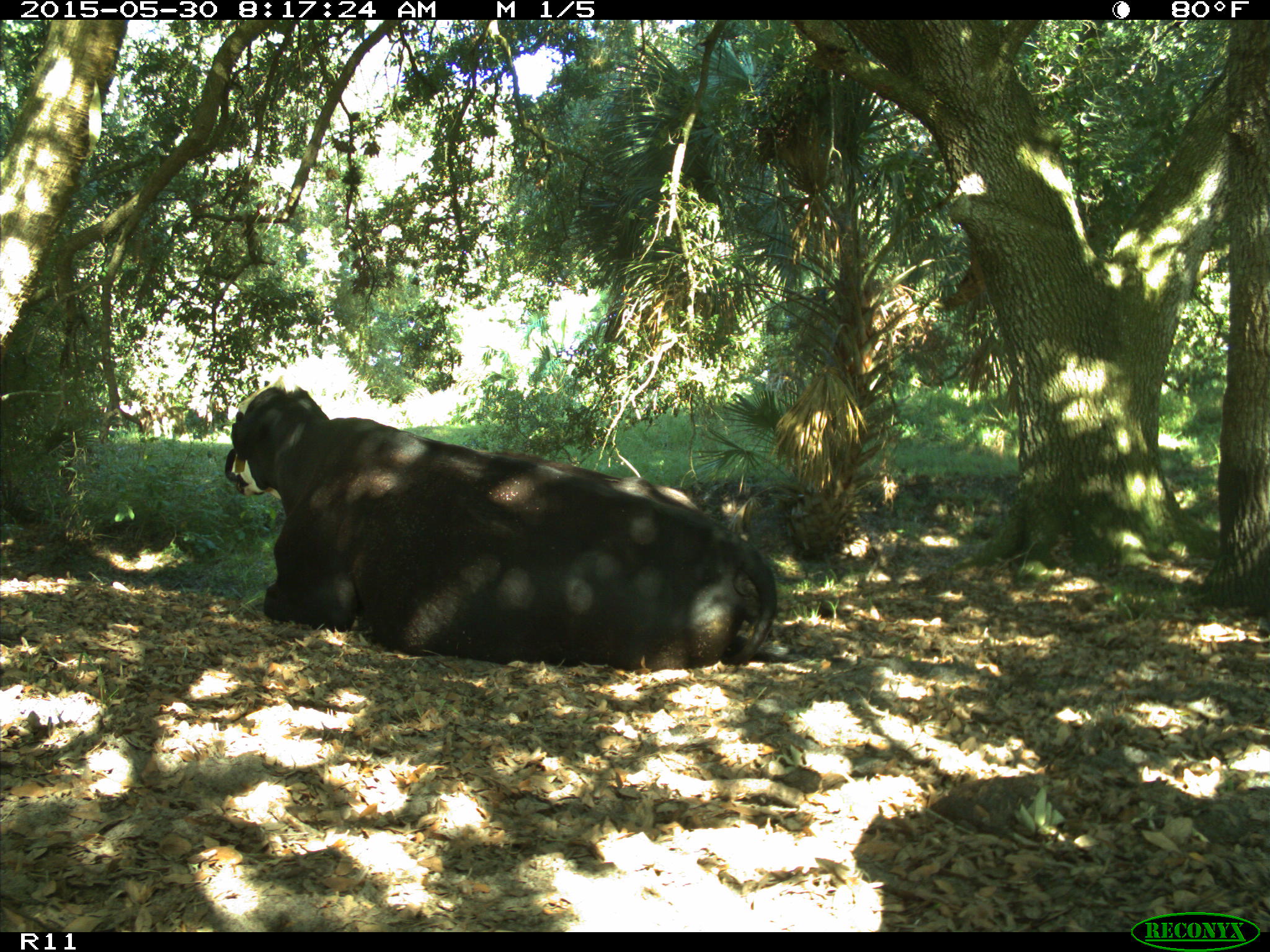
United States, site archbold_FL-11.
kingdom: Animalia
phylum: Chordata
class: Mammalia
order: Artiodactyla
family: Bovidae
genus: Bos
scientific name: Bos taurus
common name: domestic cow